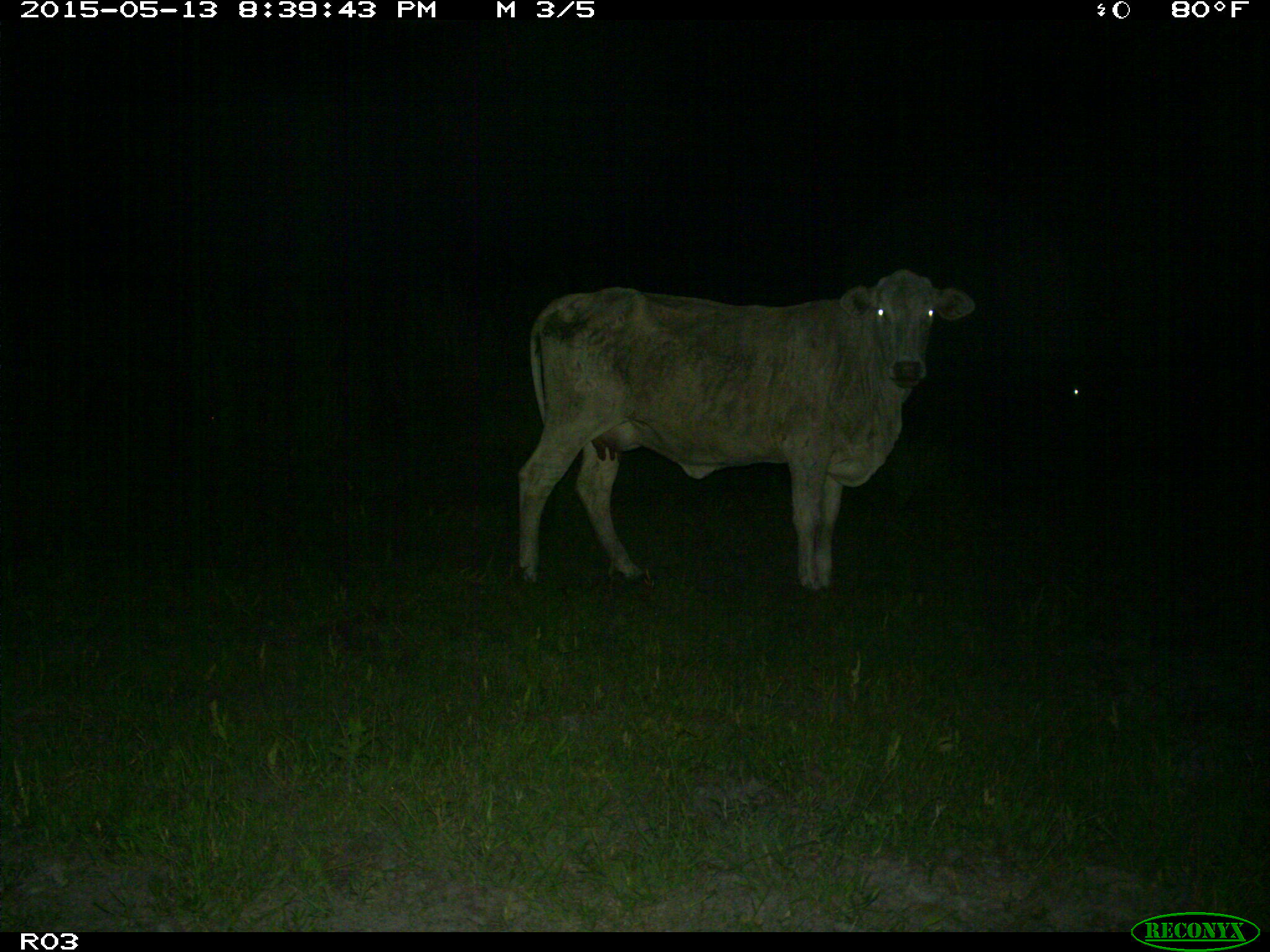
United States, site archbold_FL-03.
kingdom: Animalia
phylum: Chordata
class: Mammalia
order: Artiodactyla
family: Bovidae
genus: Bos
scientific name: Bos taurus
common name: domestic cow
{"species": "Bos taurus (domestic cow)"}